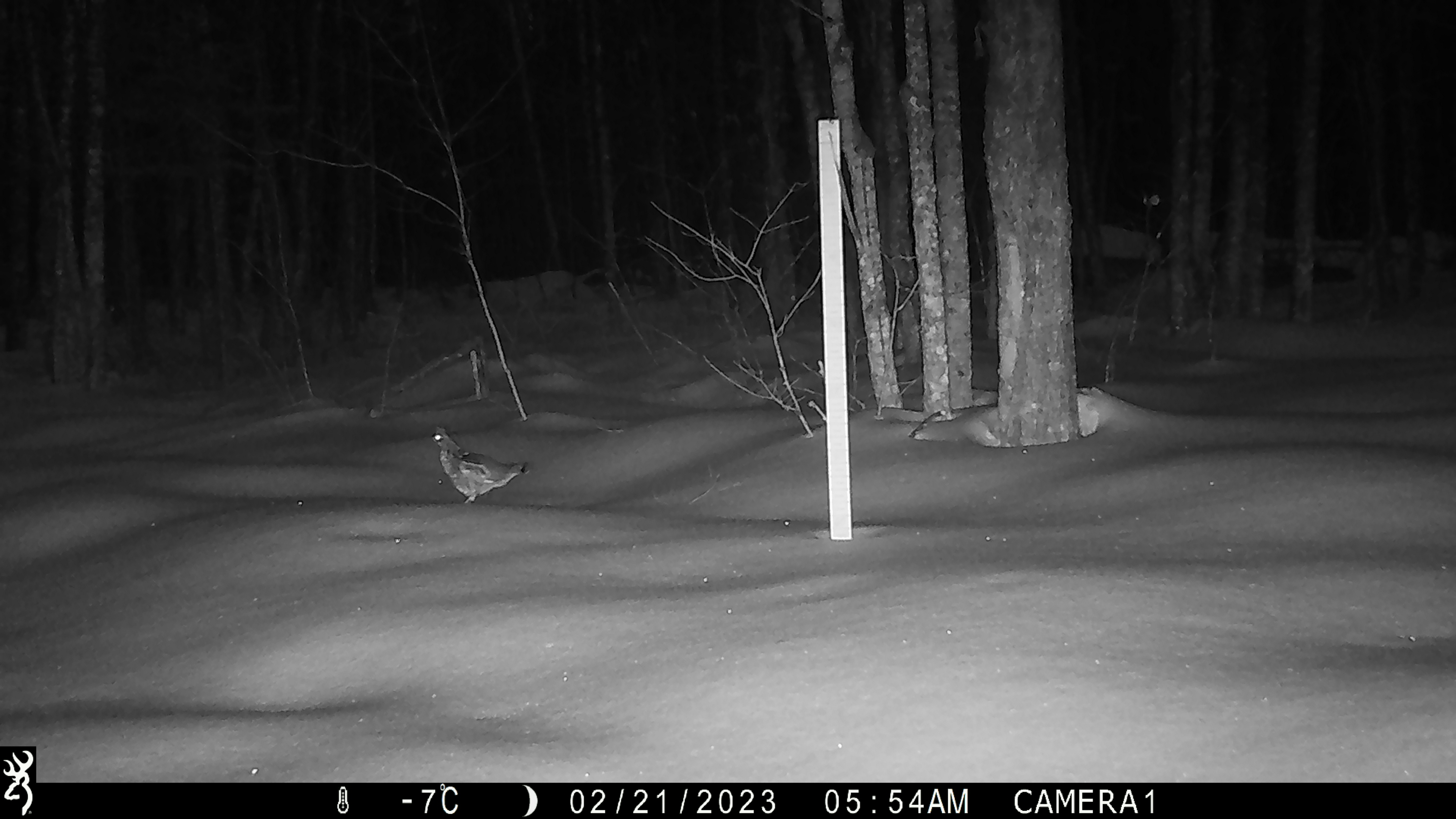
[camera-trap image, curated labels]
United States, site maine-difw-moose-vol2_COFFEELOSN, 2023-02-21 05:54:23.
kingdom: Animalia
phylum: Chordata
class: Aves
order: Galliformes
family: Phasianidae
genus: Bonasa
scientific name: Bonasa umbellus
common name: ruffed grouse